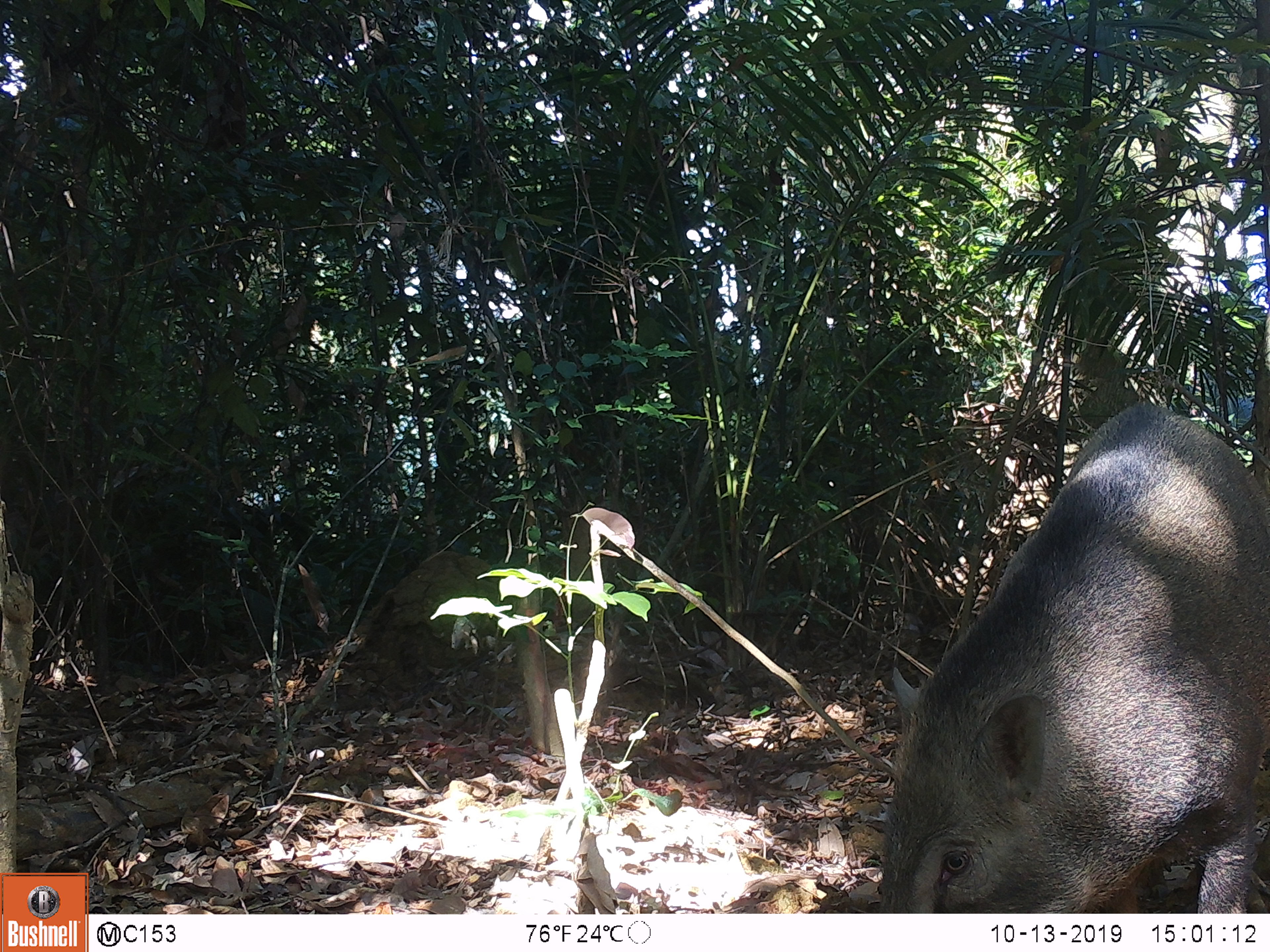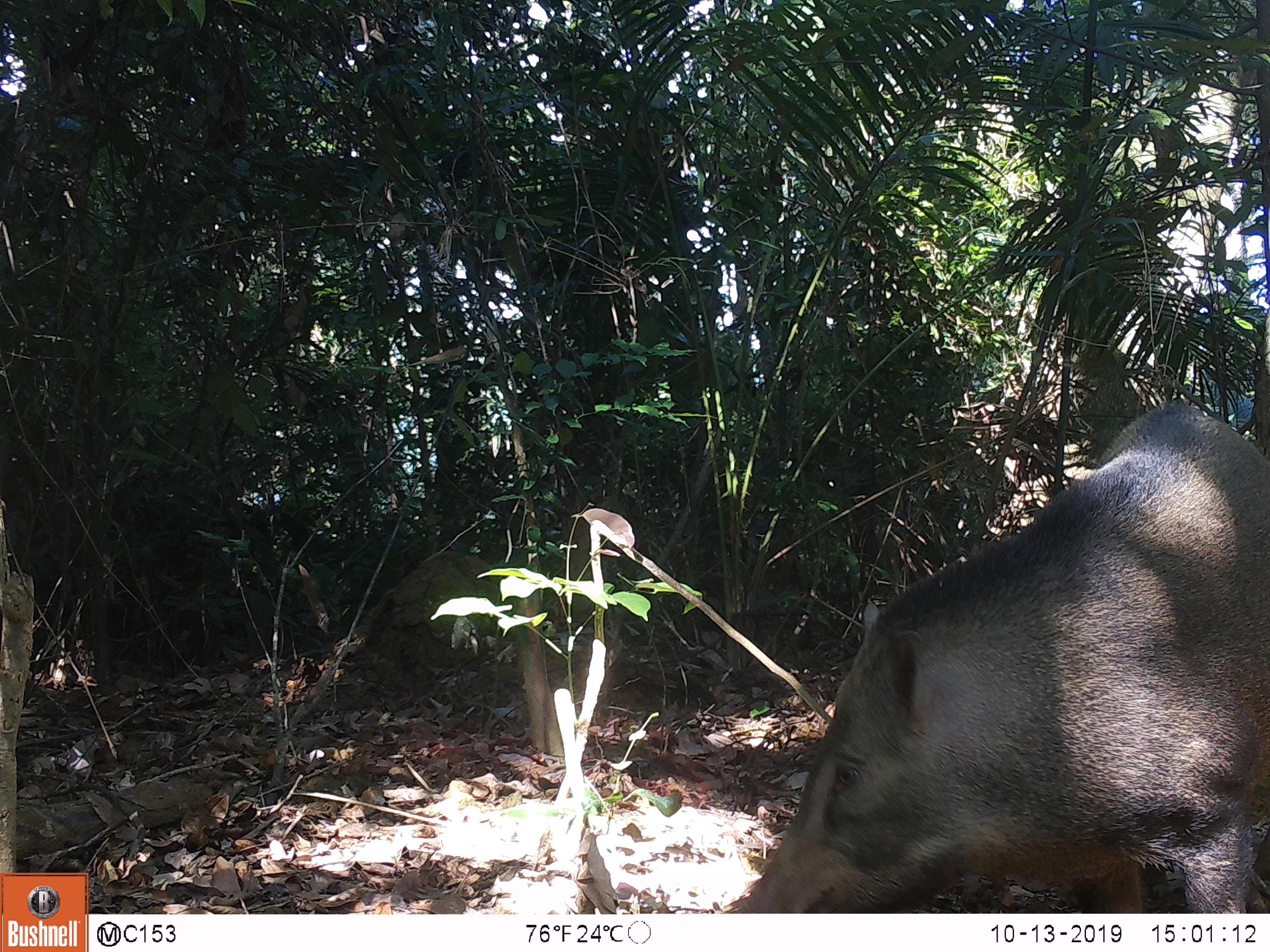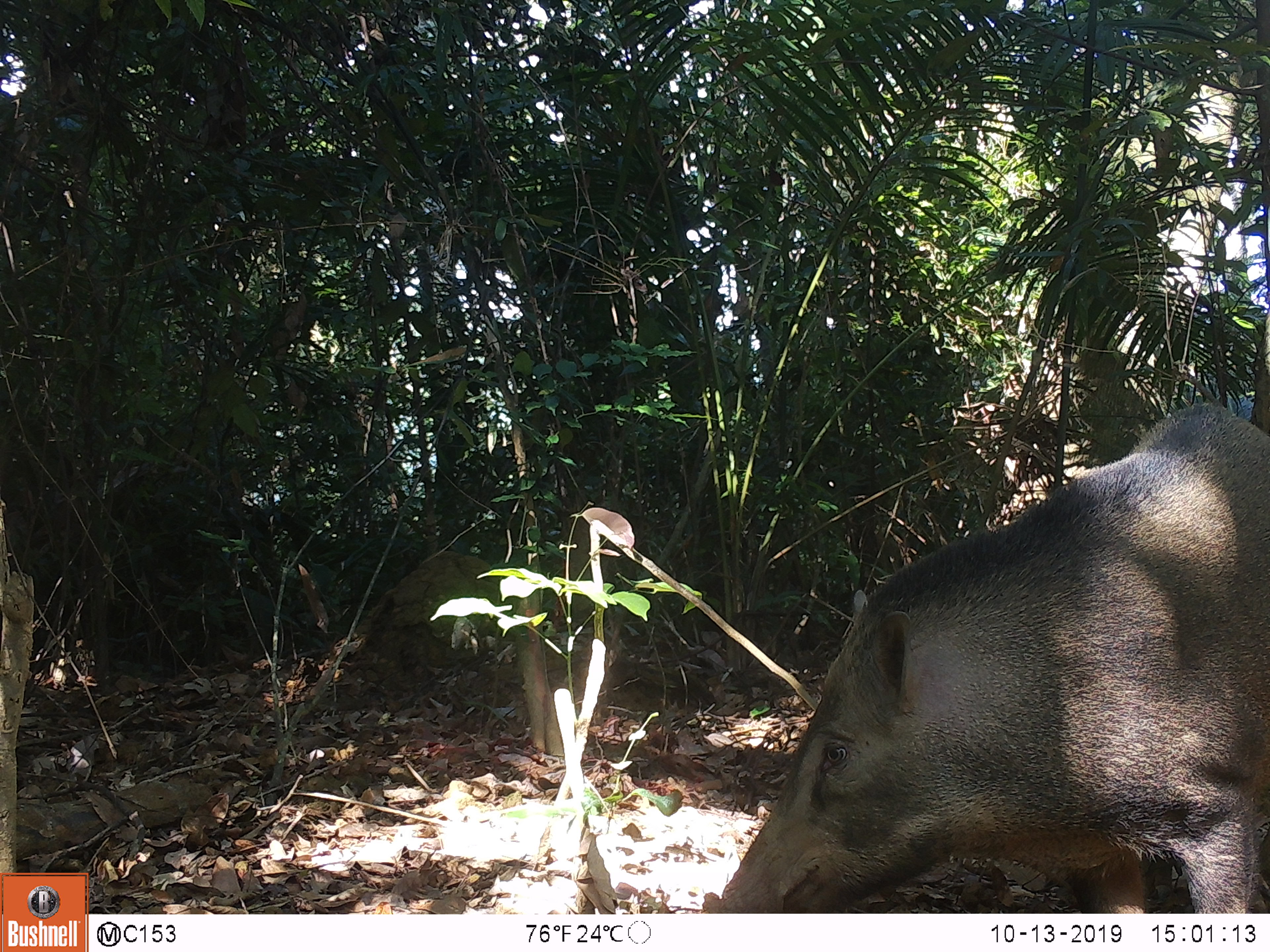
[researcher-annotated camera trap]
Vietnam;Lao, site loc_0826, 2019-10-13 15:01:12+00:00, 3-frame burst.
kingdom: Animalia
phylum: Chordata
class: Mammalia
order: Artiodactyla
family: Suidae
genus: Sus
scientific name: Sus scrofa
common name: eurasian wild pig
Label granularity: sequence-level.